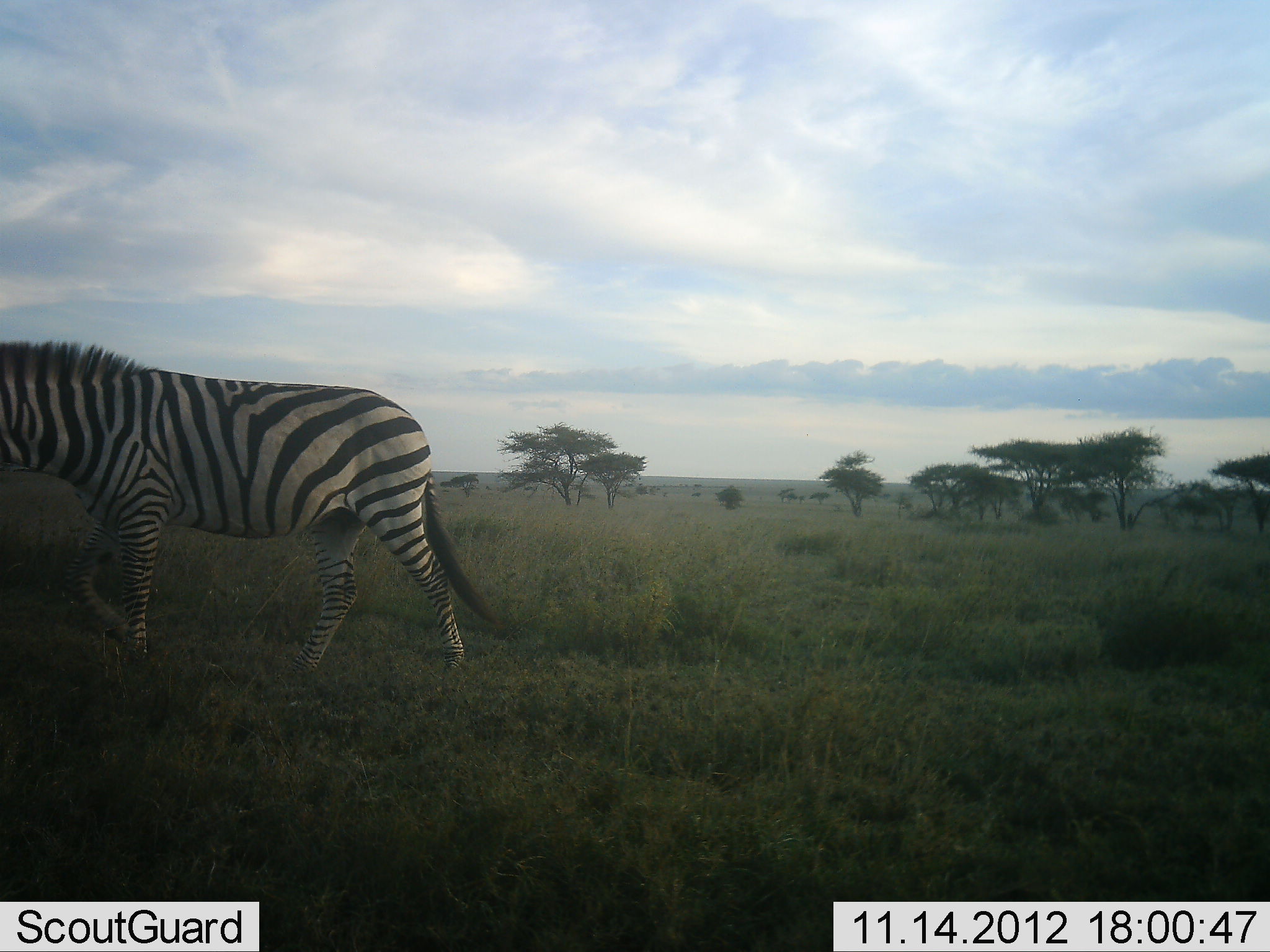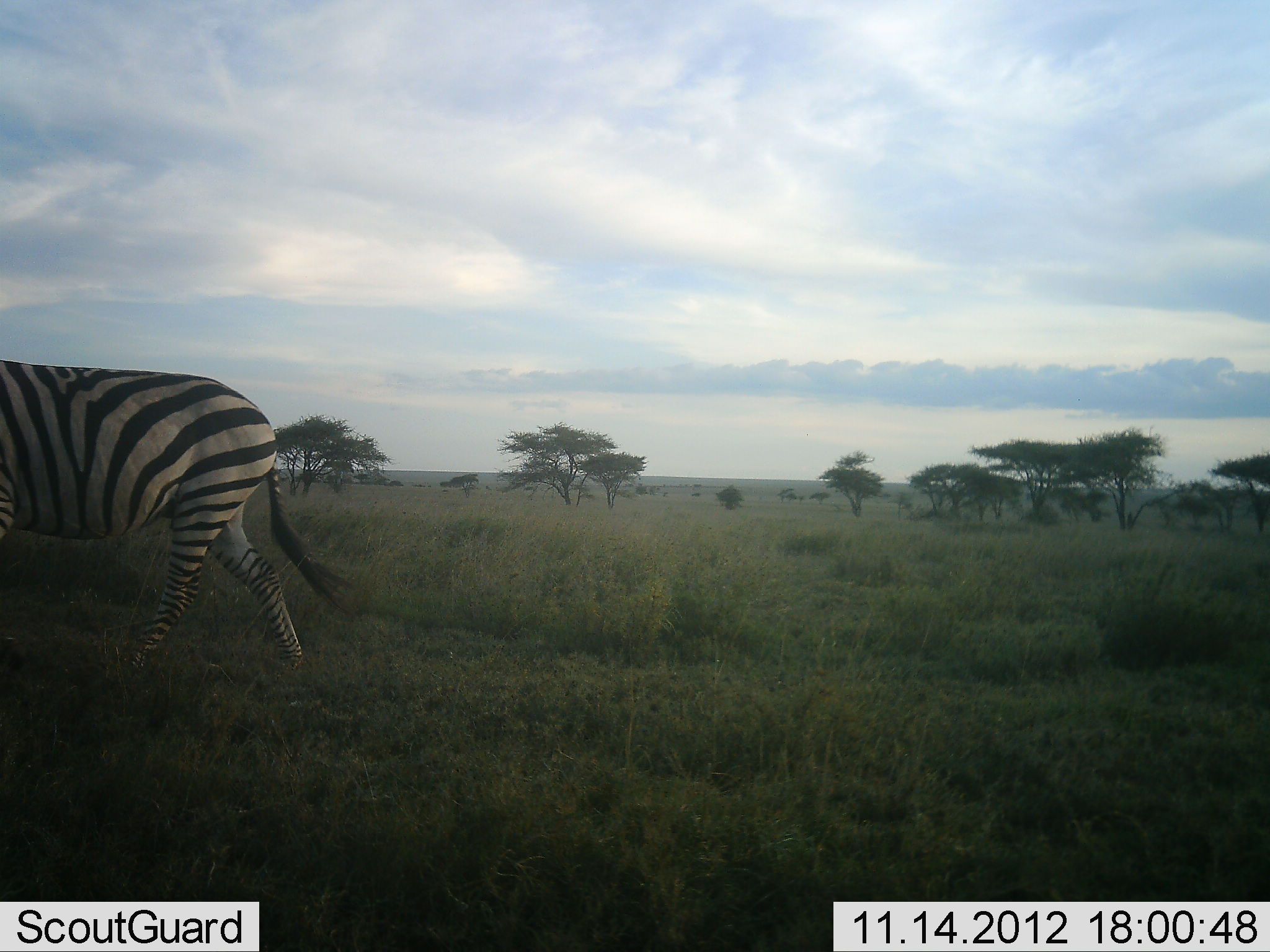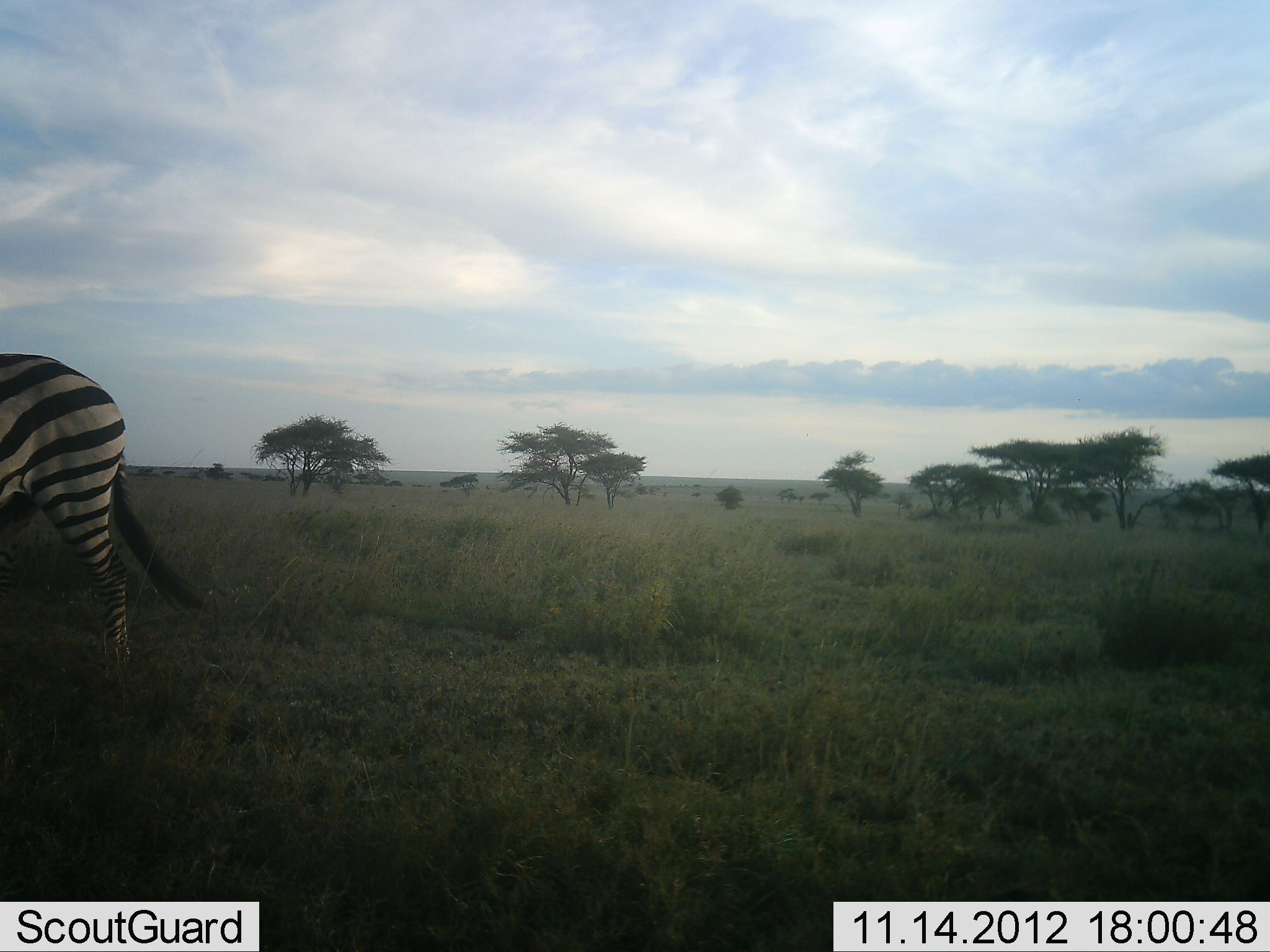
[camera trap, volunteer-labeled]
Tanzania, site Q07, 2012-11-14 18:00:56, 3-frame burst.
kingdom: Animalia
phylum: Chordata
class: Mammalia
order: Perissodactyla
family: Equidae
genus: Equus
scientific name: Equus quagga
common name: plains zebra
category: zebra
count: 1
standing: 10%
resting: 0%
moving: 100%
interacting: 0%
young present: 0%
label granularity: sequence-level